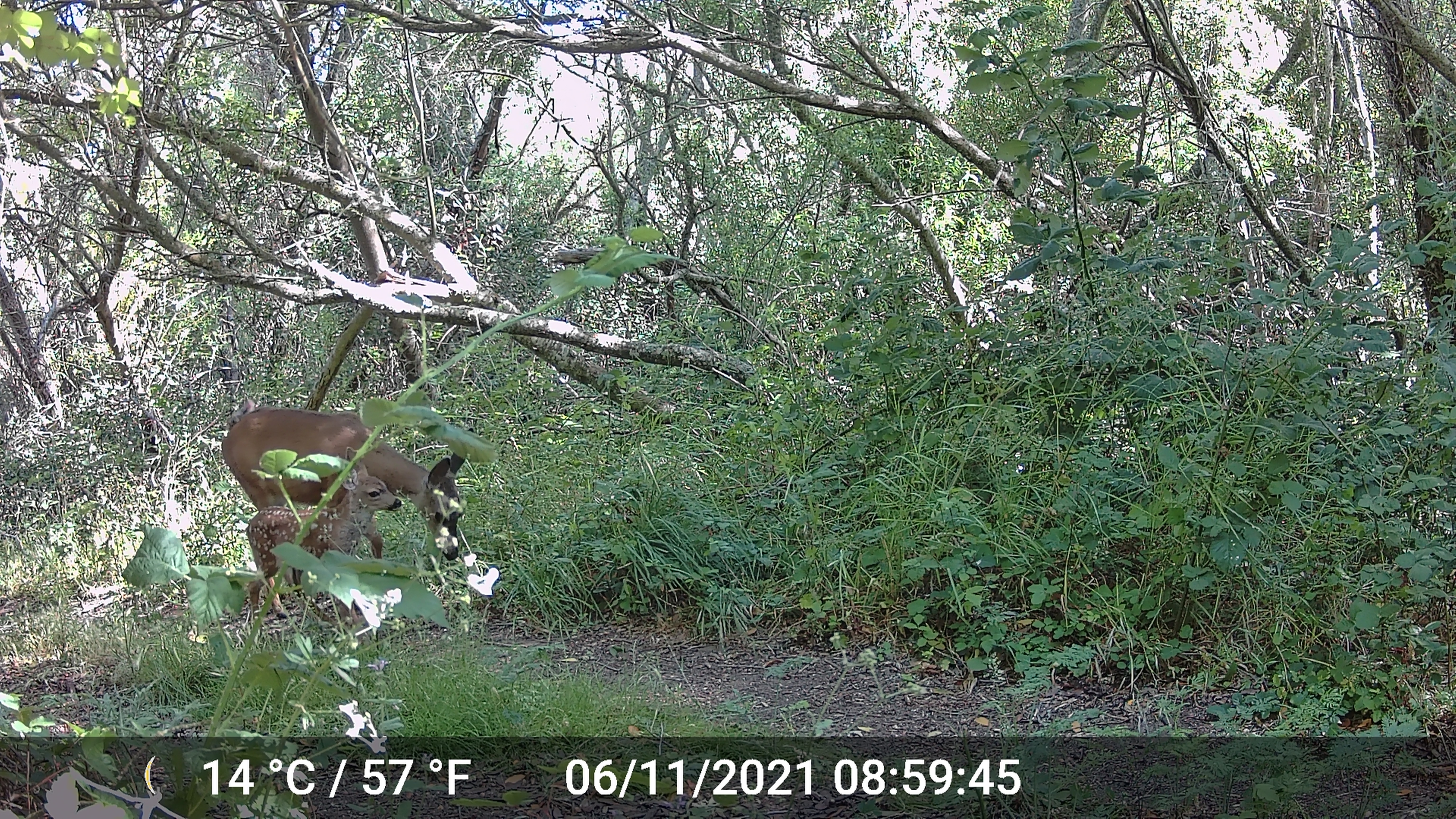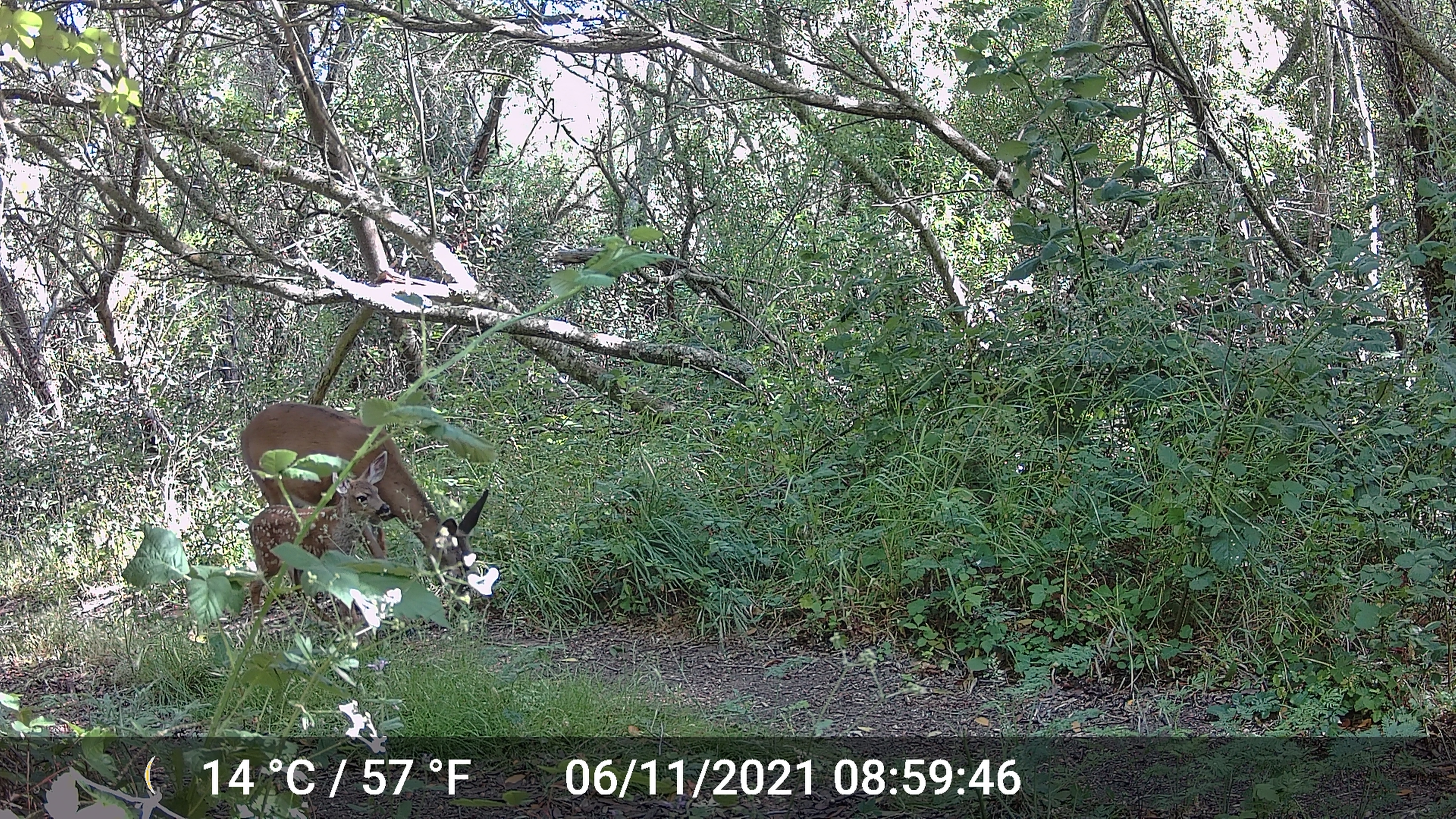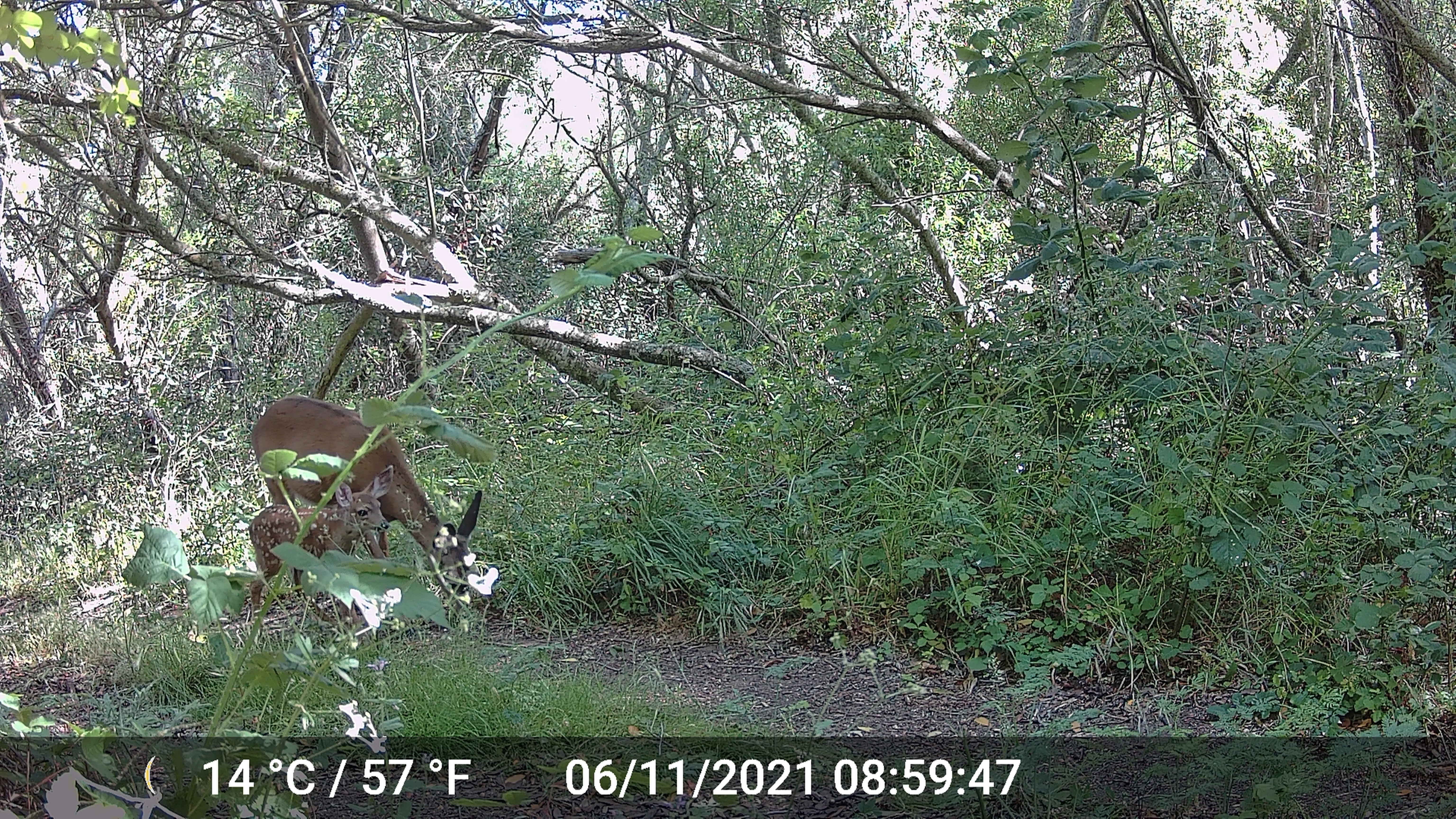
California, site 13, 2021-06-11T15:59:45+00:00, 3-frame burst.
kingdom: Animalia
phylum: Chordata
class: Mammalia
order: Artiodactyla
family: Cervidae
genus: Odocoileus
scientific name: Odocoileus hemionus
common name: mule deer